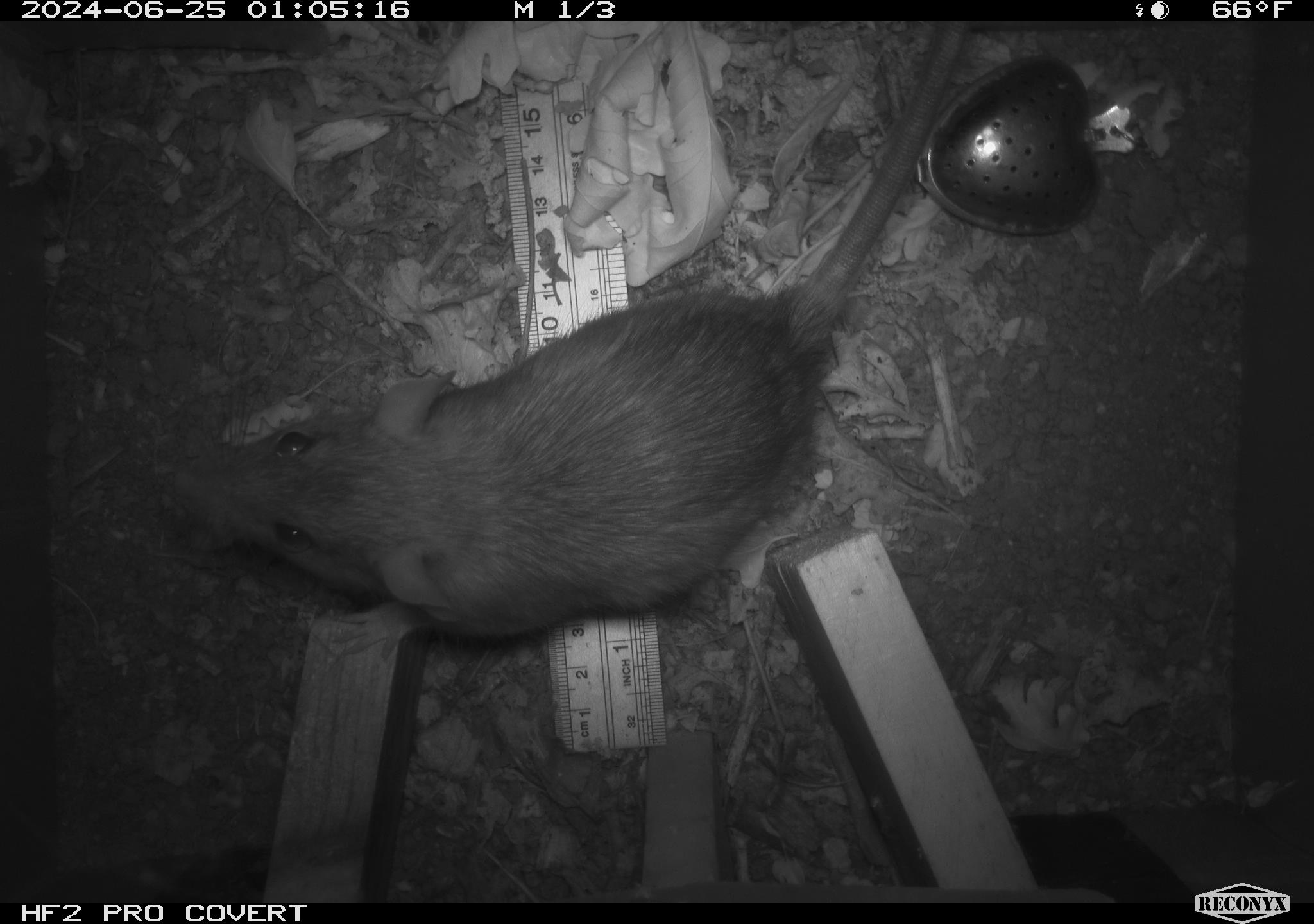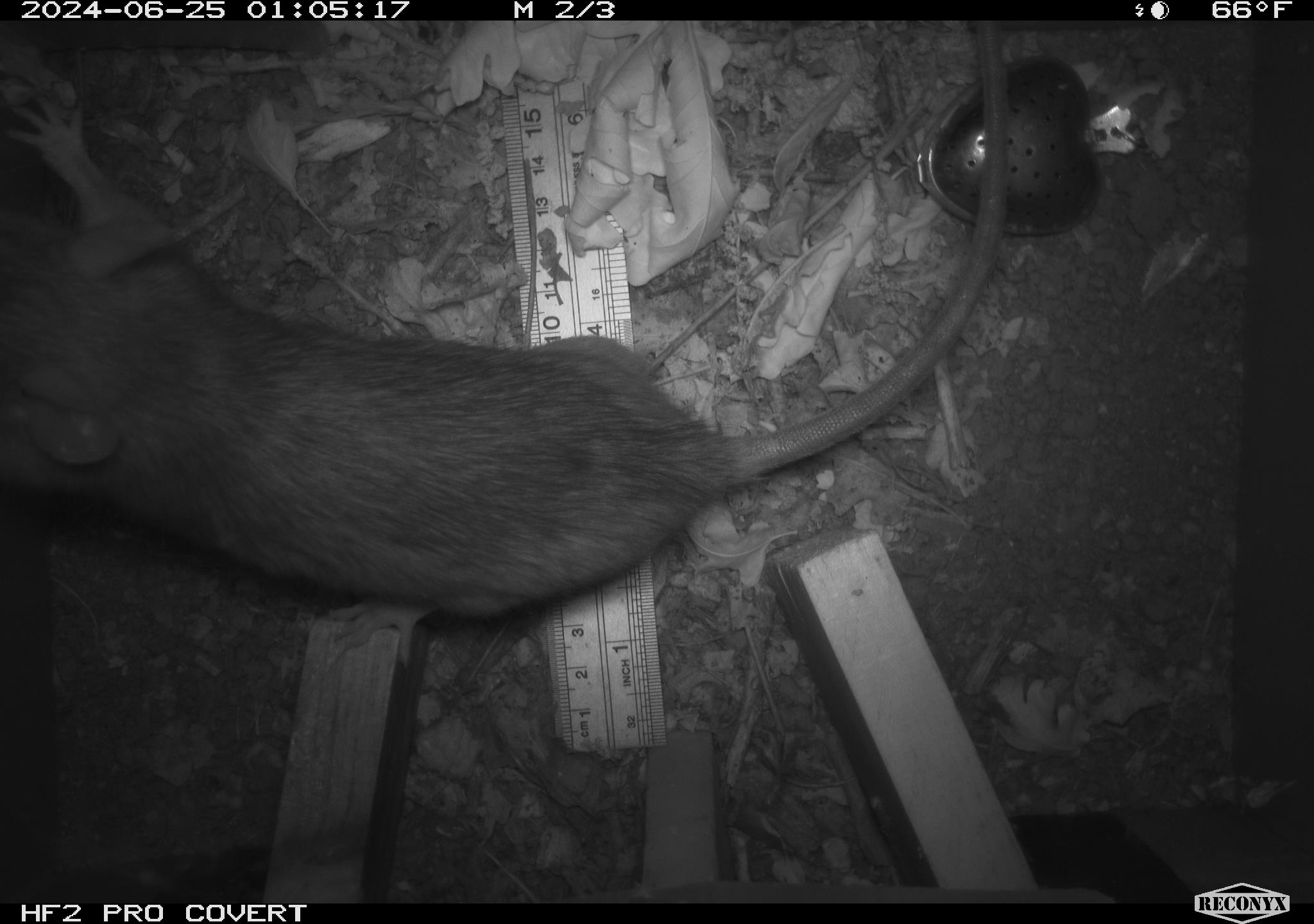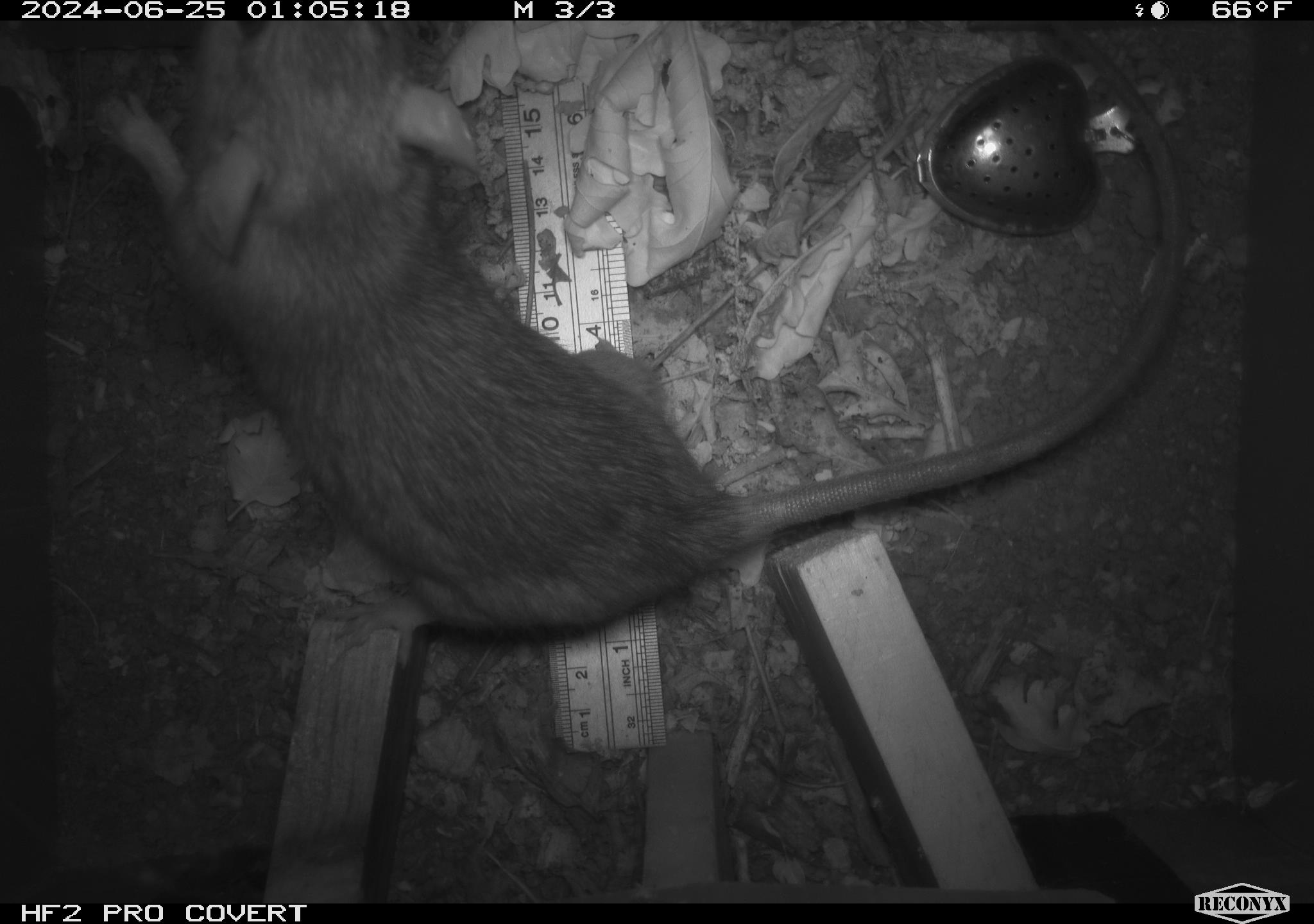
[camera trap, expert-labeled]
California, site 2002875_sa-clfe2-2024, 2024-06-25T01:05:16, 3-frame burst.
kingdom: Animalia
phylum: Chordata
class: Mammalia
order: Rodentia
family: Muridae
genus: Rattus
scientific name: Rattus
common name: rat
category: rattus species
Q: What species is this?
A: Rattus species (rat) (Rattus).